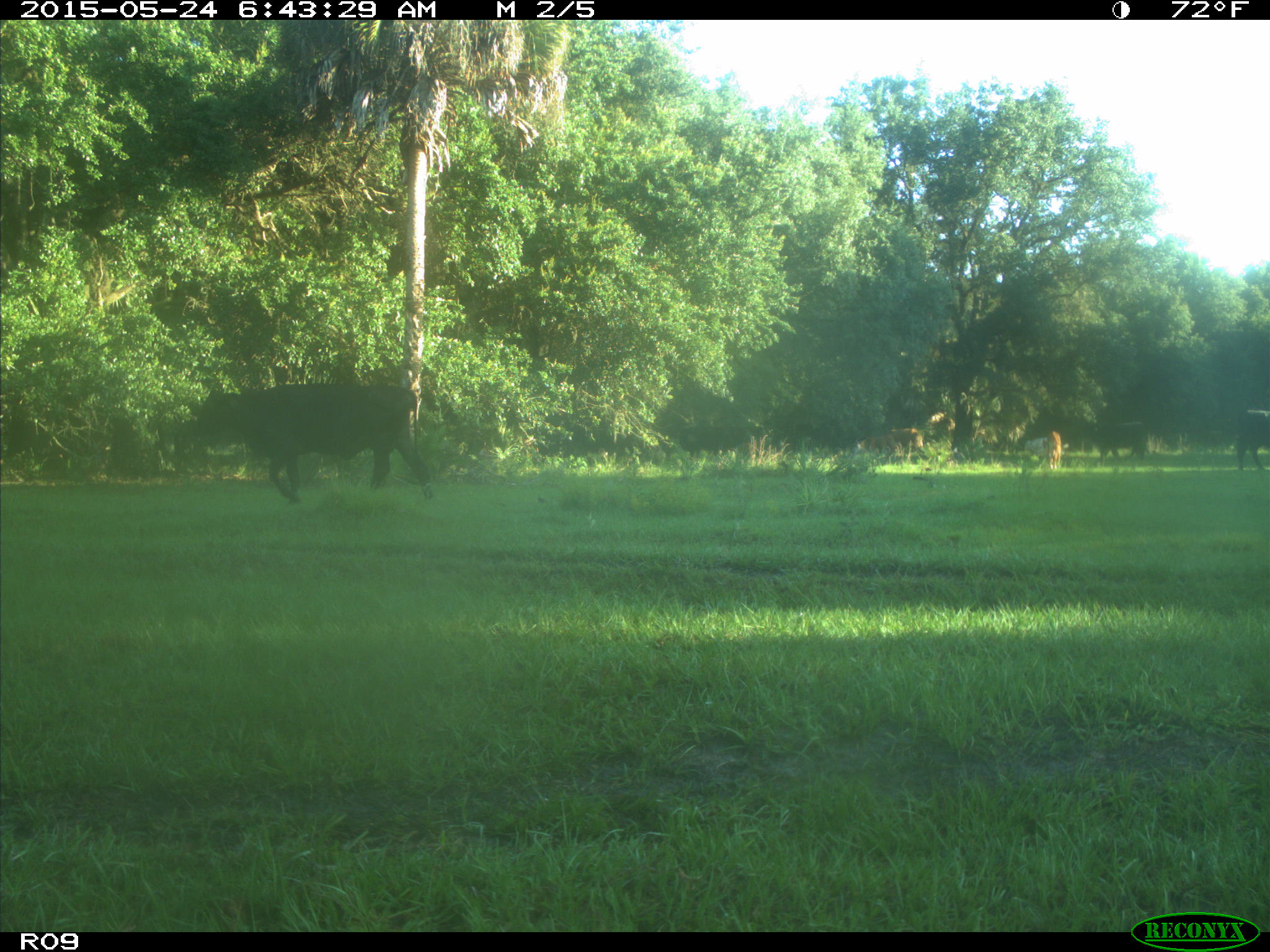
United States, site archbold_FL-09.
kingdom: Animalia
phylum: Chordata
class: Mammalia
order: Artiodactyla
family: Bovidae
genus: Bos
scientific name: Bos taurus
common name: domestic cow